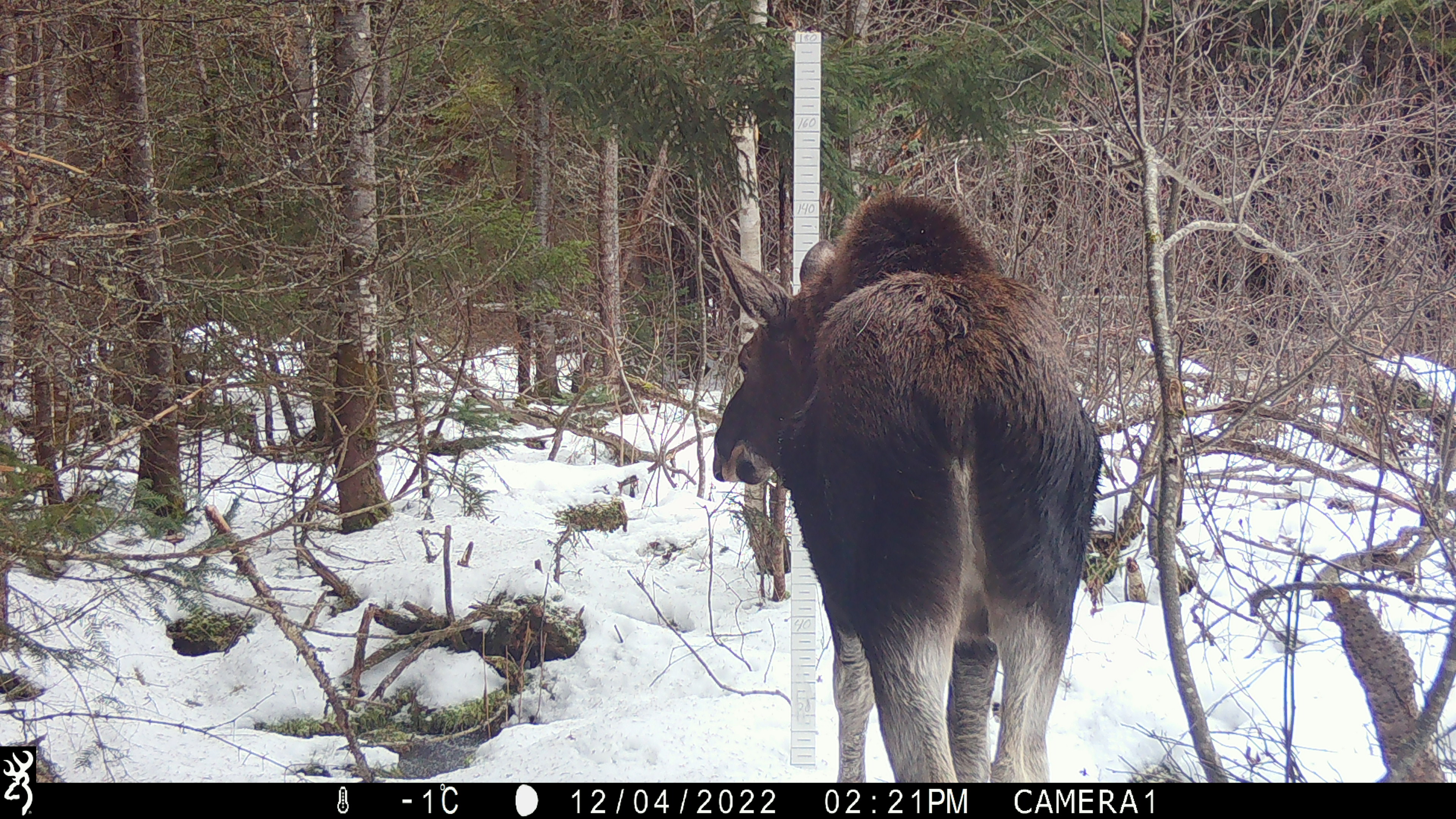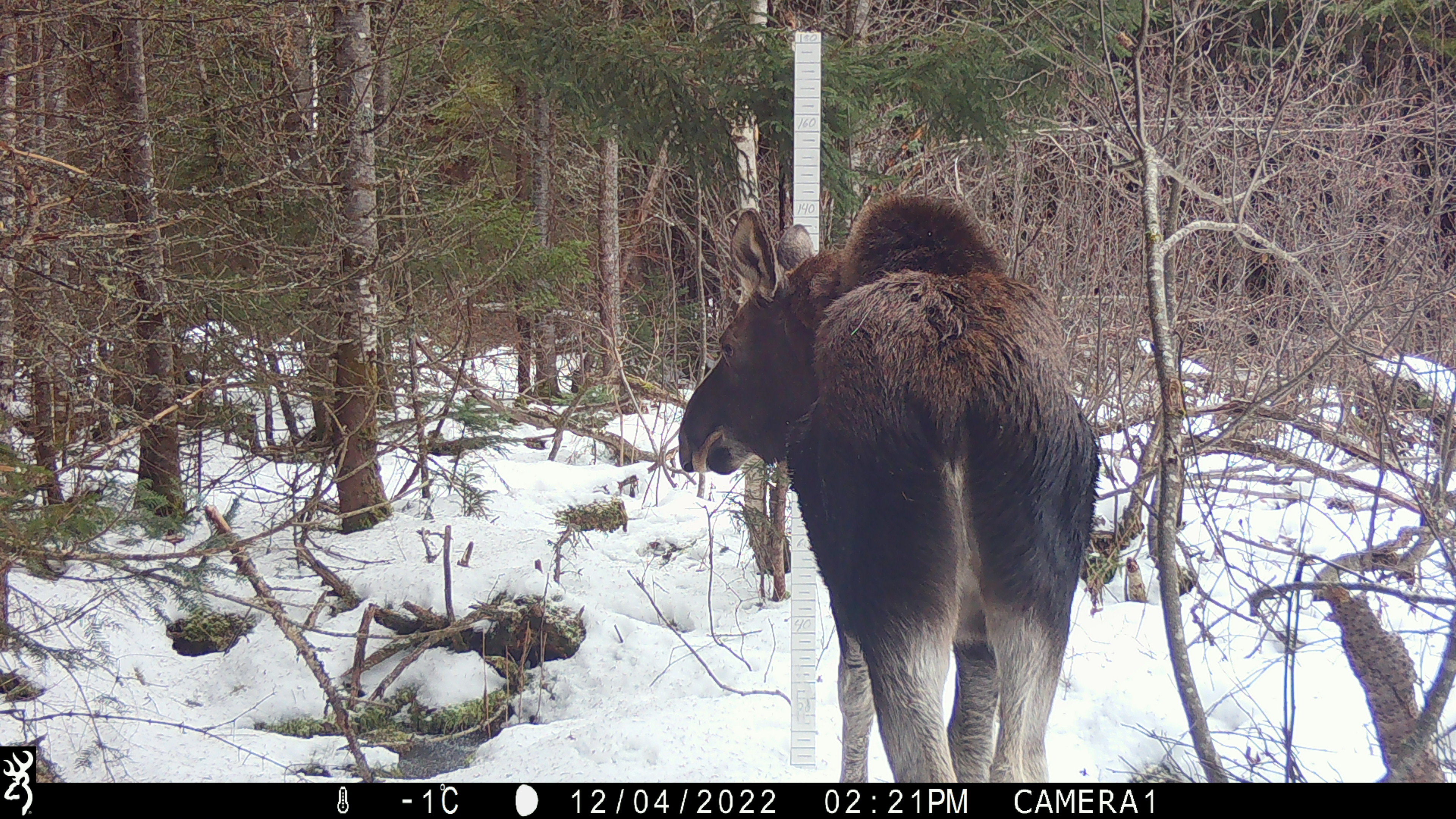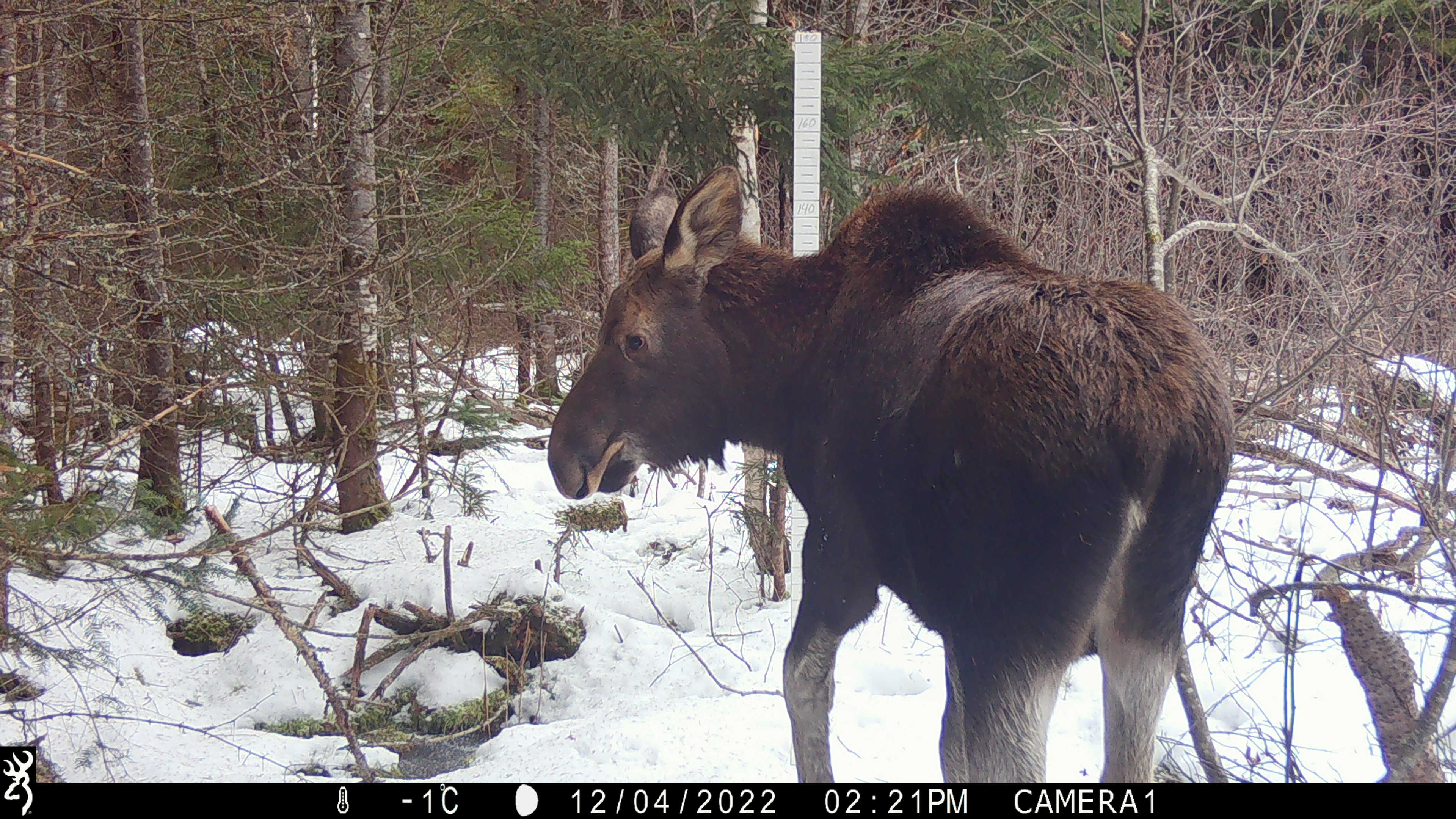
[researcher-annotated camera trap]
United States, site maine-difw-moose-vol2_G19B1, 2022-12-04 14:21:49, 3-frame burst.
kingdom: Animalia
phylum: Chordata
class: Mammalia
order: Artiodactyla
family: Cervidae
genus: Alces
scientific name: Alces alces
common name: moose